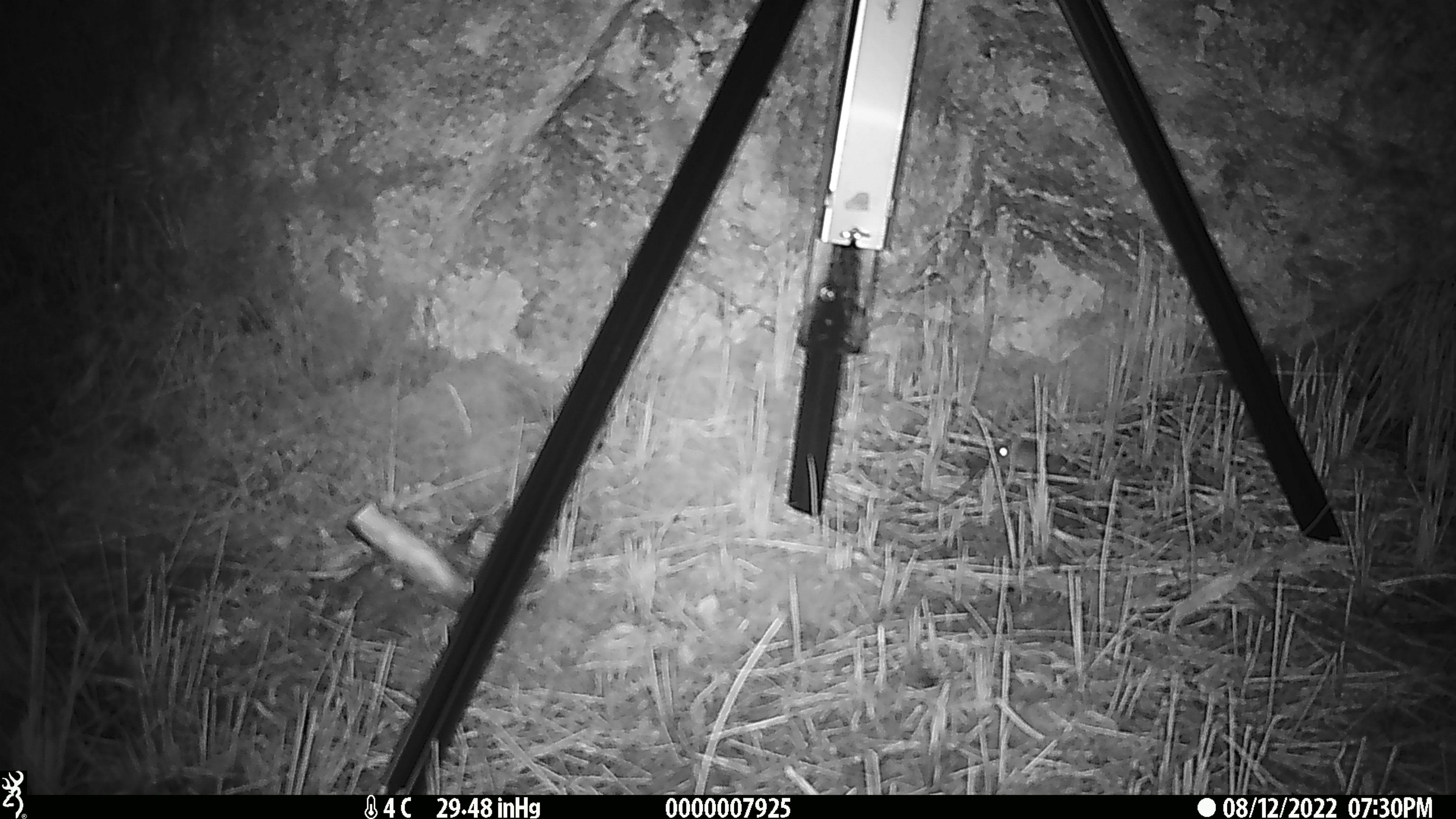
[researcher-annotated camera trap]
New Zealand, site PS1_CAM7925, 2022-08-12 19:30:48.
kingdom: Animalia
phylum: Chordata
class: Mammalia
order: Rodentia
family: Muridae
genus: Mus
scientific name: Mus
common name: mouse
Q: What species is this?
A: Mouse (Mus).